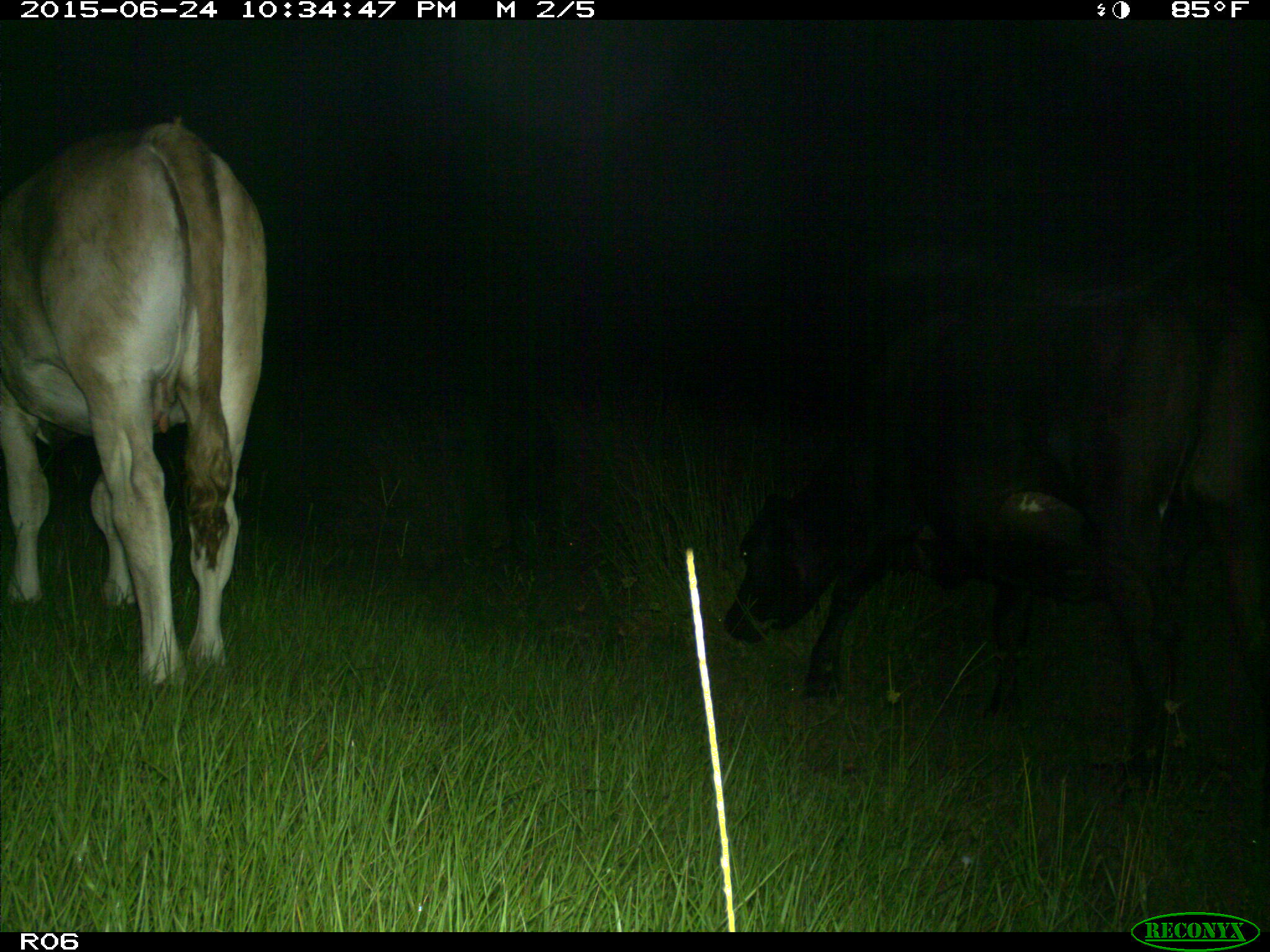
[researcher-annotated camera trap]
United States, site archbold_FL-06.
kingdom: Animalia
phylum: Chordata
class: Mammalia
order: Artiodactyla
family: Bovidae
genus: Bos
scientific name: Bos taurus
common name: domestic cow